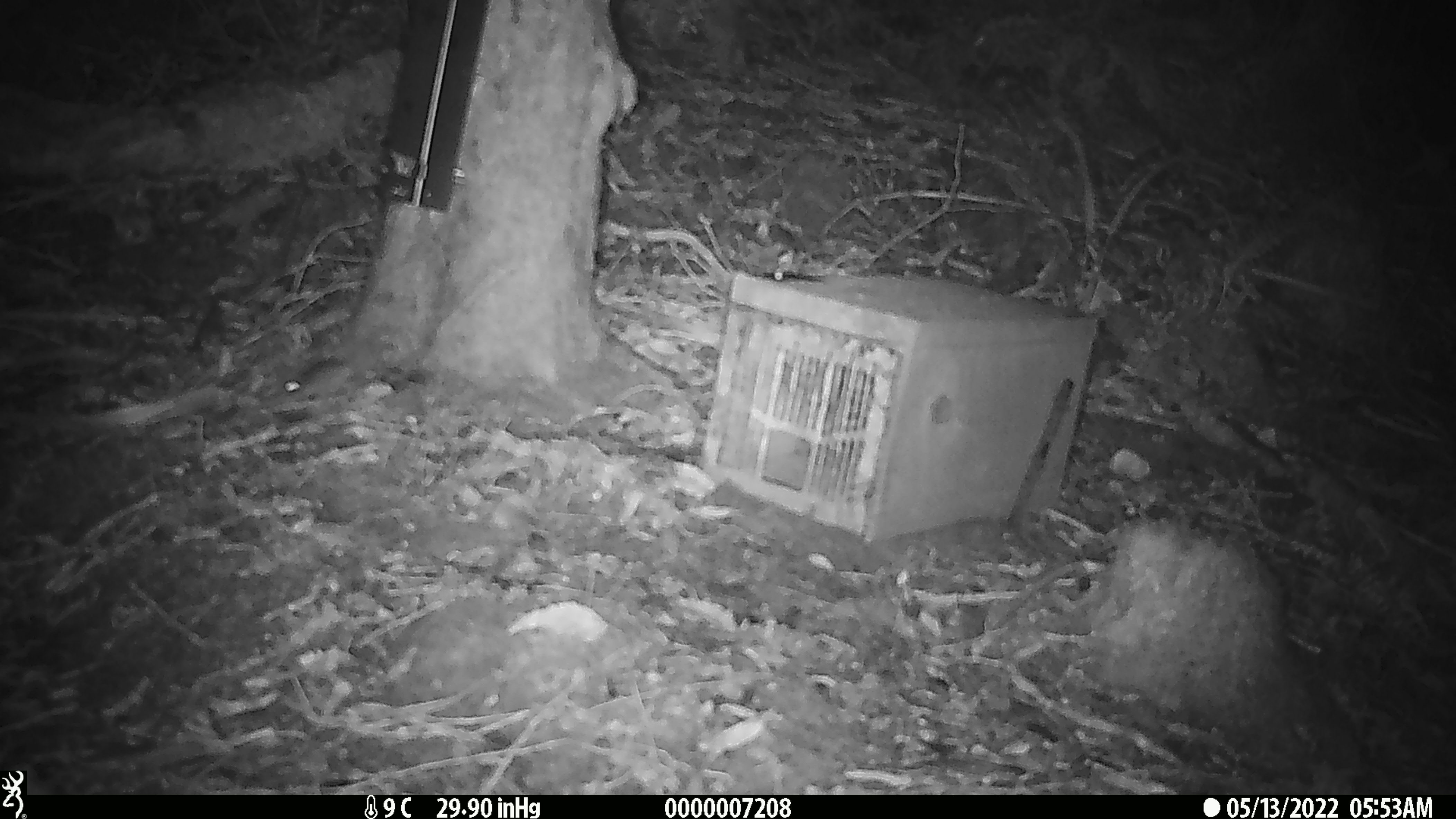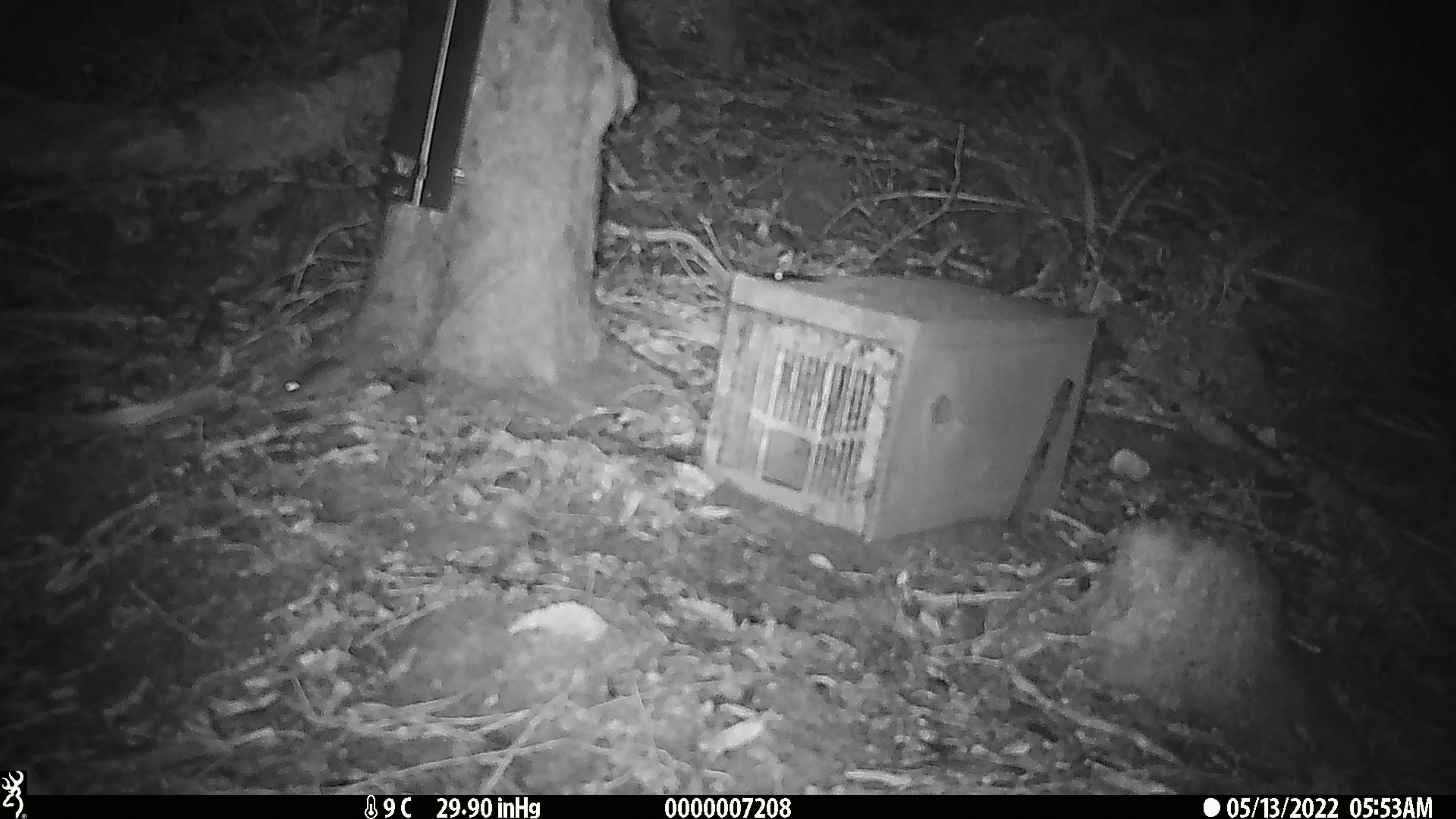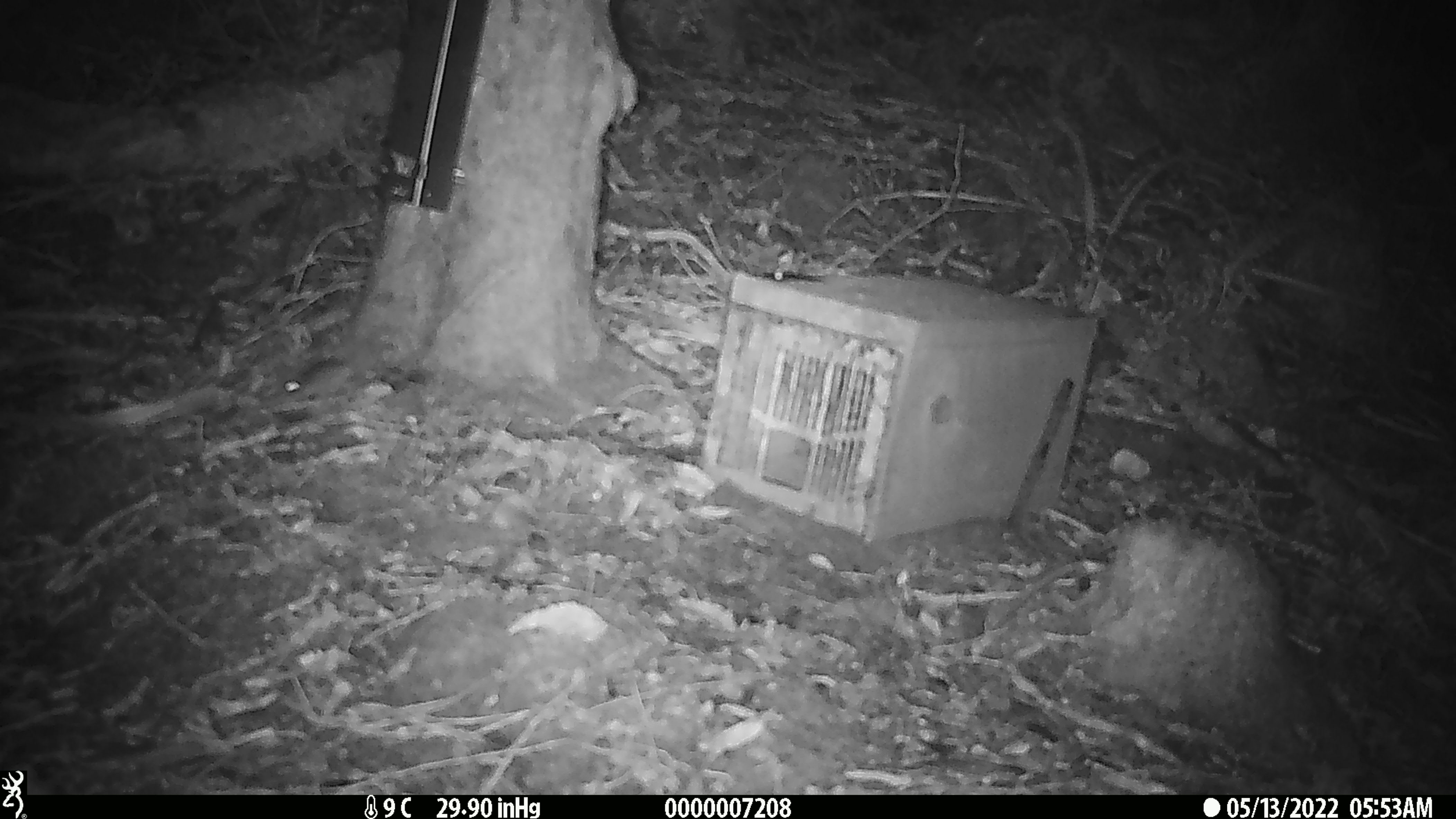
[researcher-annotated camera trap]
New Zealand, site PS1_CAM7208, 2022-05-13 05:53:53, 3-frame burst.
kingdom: Animalia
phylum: Chordata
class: Mammalia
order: Rodentia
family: Muridae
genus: Mus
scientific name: Mus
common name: mouse